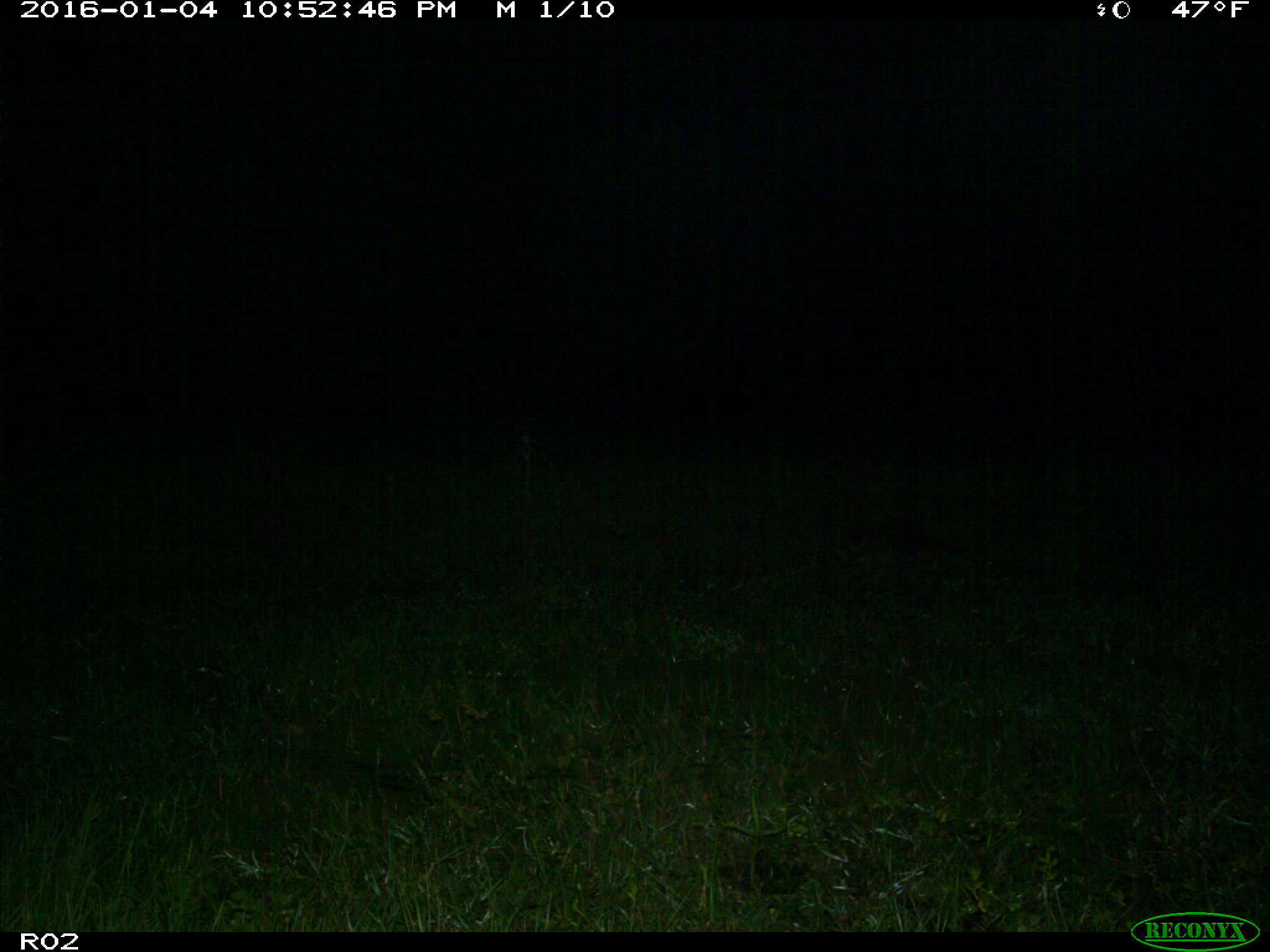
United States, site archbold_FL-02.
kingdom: Animalia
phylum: Chordata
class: Mammalia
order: Carnivora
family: Procyonidae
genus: Procyon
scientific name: Procyon lotor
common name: common raccoon